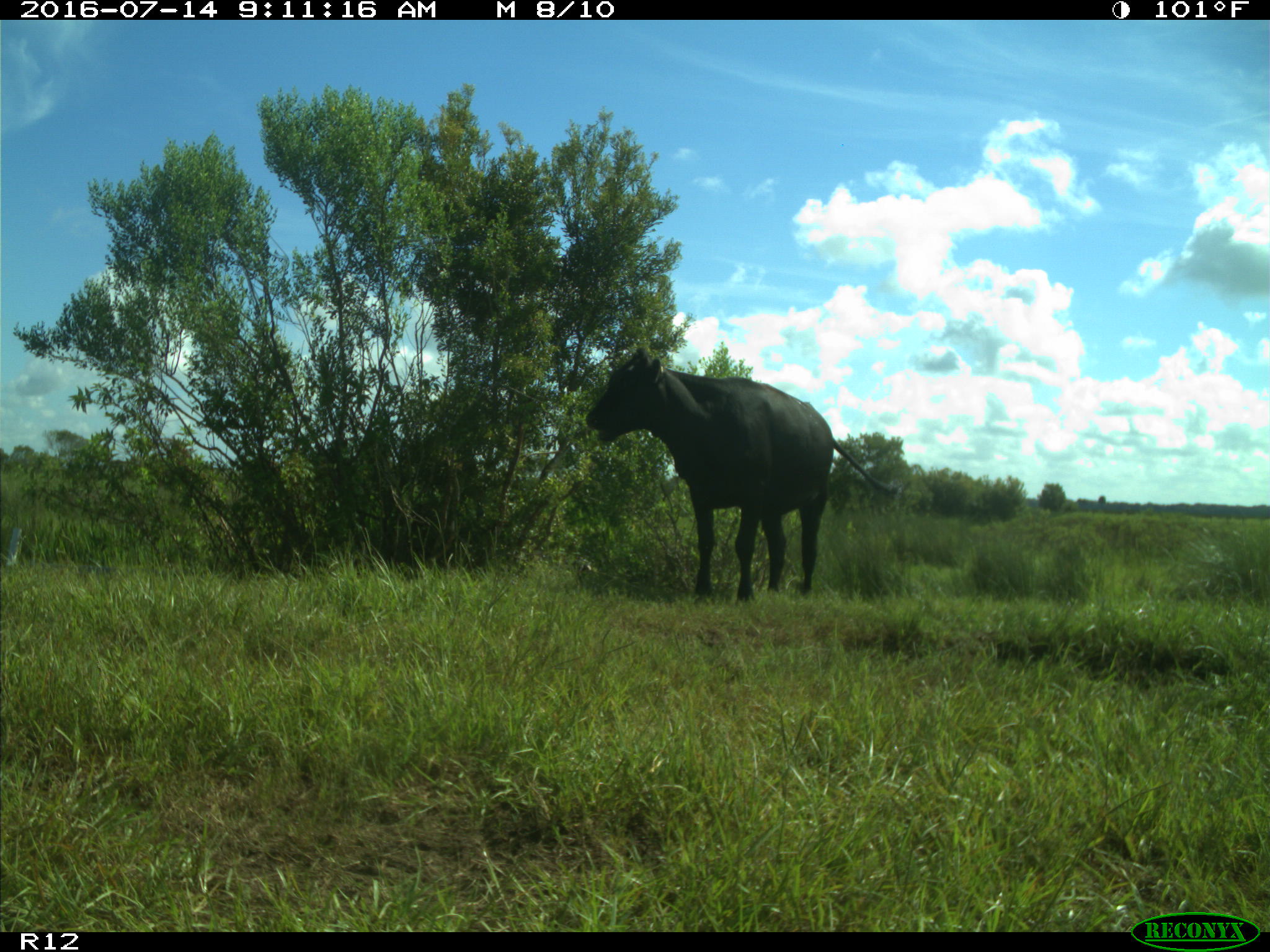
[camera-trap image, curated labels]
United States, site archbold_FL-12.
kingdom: Animalia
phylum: Chordata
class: Mammalia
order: Artiodactyla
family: Bovidae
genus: Bos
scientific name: Bos taurus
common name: domestic cow